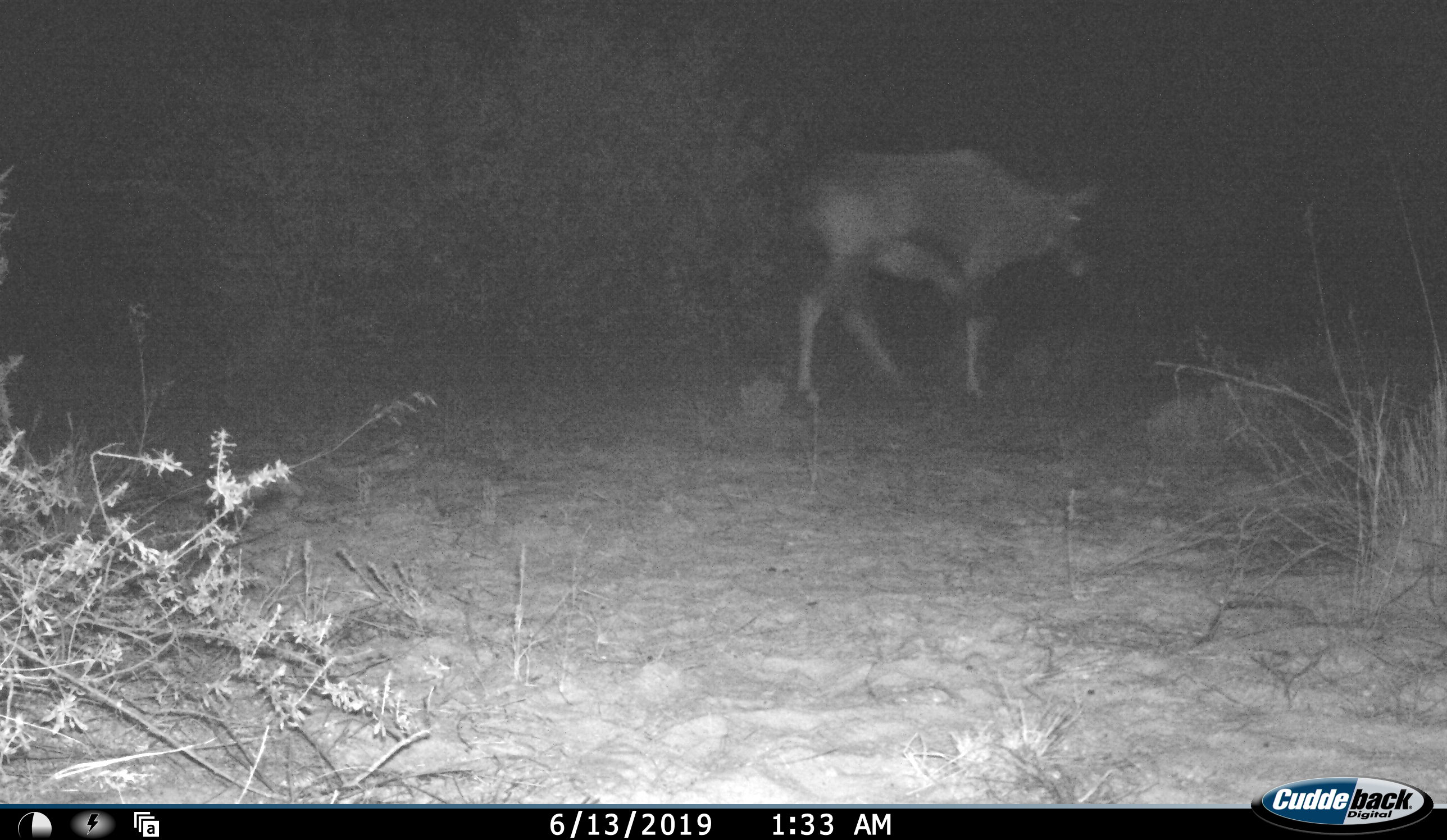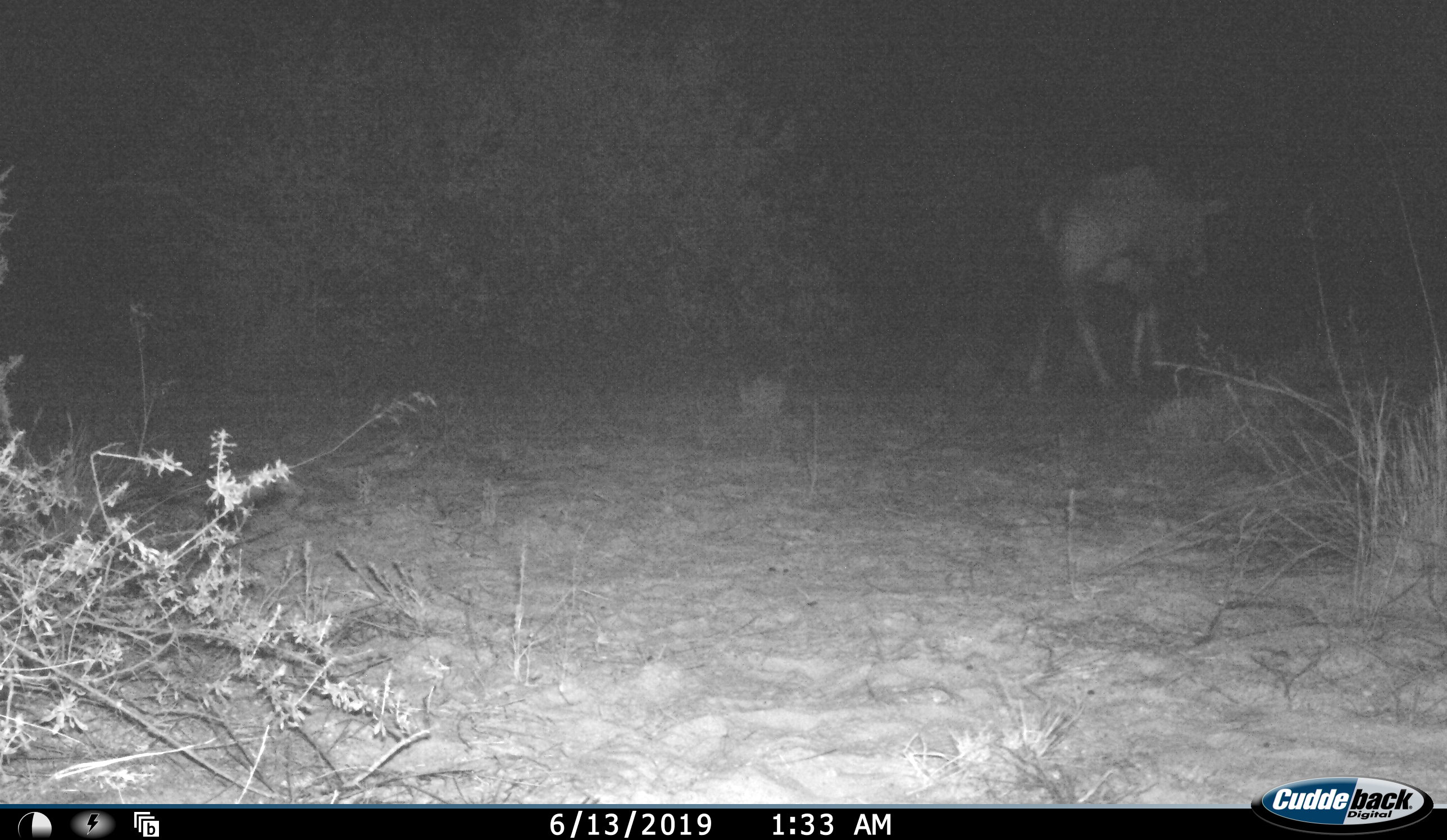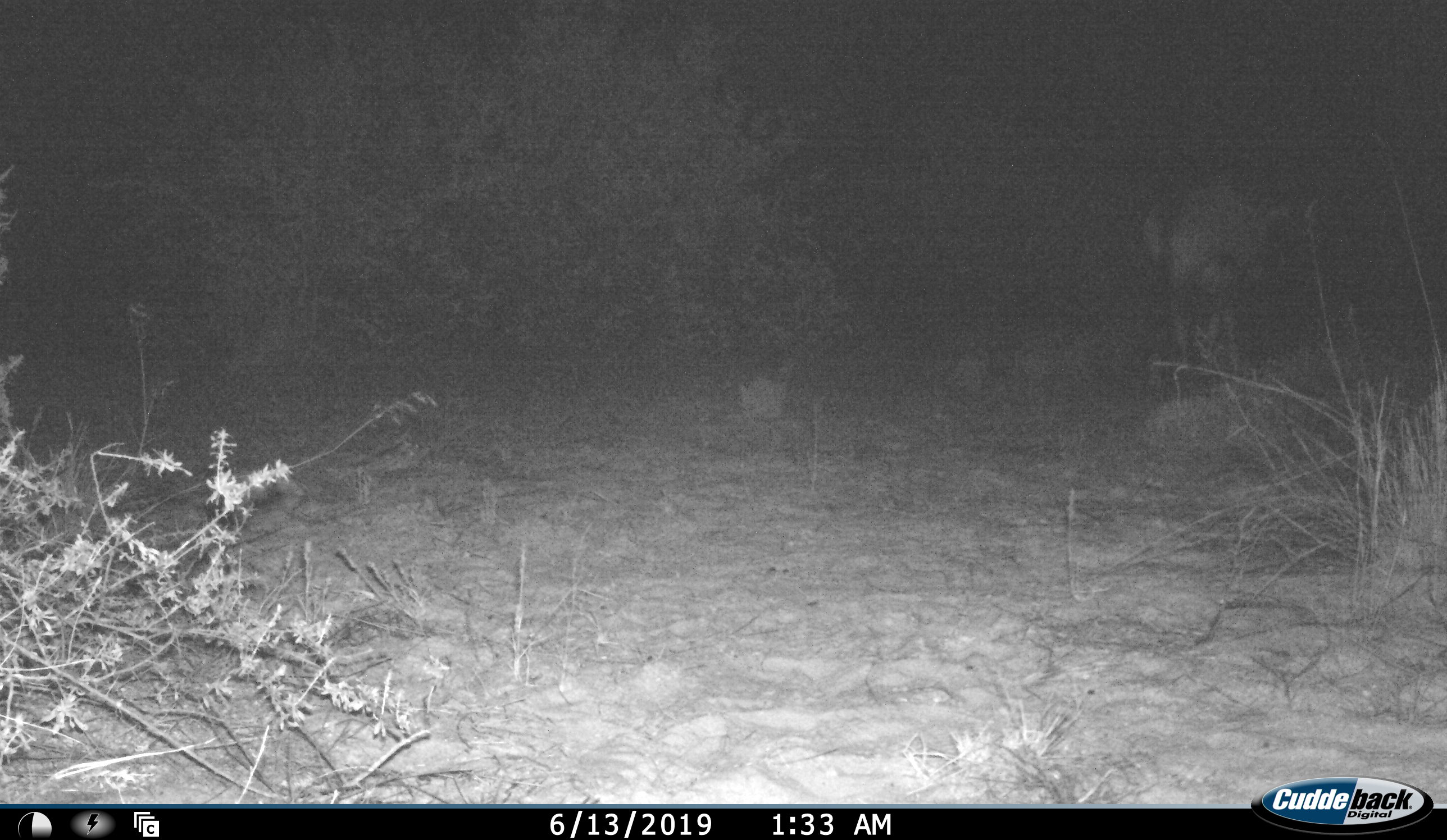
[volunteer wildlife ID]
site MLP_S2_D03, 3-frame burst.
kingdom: Animalia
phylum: Chordata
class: Mammalia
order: Artiodactyla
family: Bovidae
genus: Oryx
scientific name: Oryx gazella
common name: gemsbok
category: oryx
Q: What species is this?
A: Oryx (gemsbok) (Oryx gazella).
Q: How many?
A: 1.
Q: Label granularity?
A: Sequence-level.